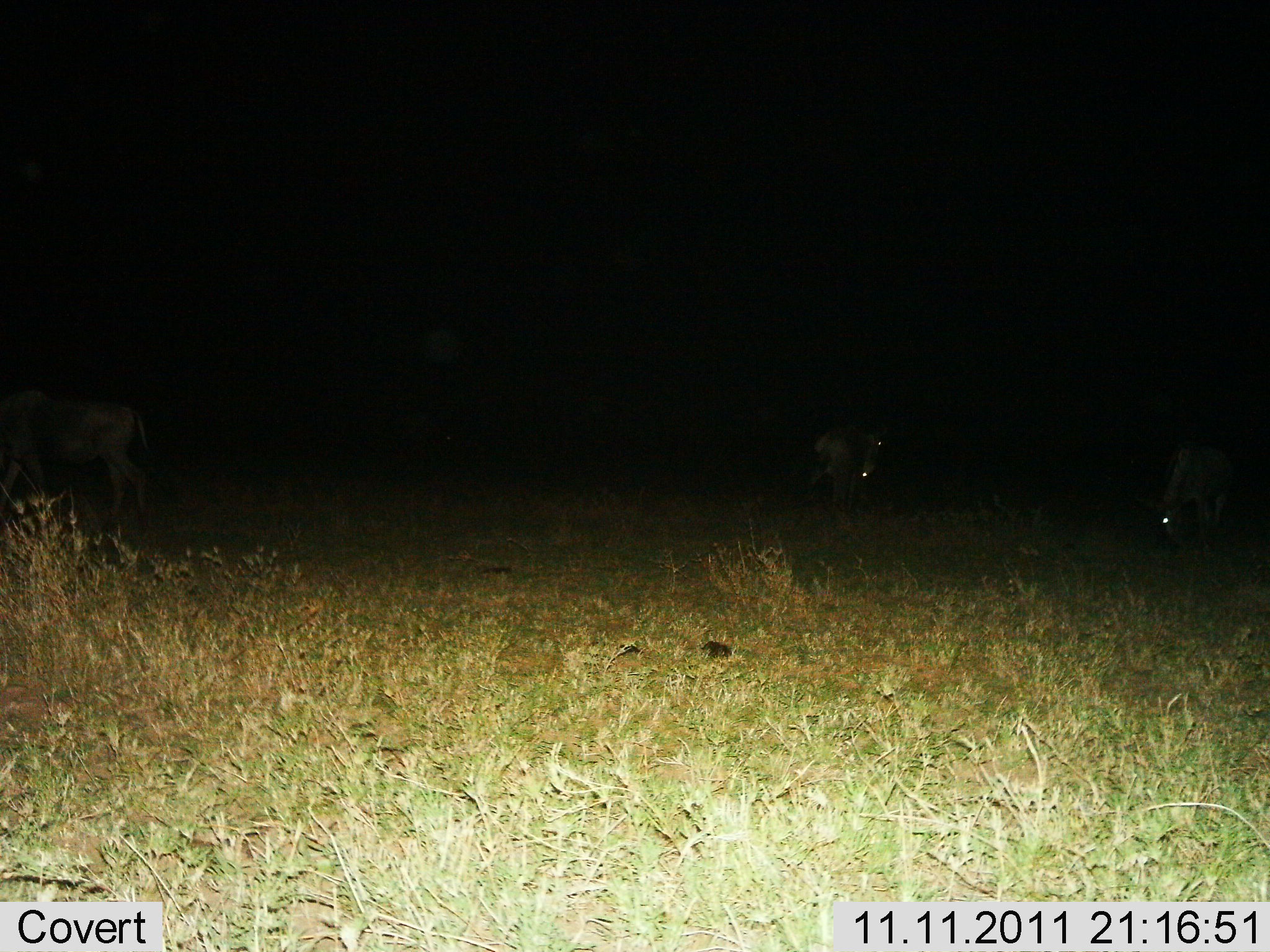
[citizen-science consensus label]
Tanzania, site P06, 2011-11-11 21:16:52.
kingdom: Animalia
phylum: Chordata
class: Mammalia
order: Artiodactyla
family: Bovidae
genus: Connochaetes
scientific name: Connochaetes taurinus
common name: blue wildebeest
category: wildebeest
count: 3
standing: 60%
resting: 0%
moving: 20%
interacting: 0%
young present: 0%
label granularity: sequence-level